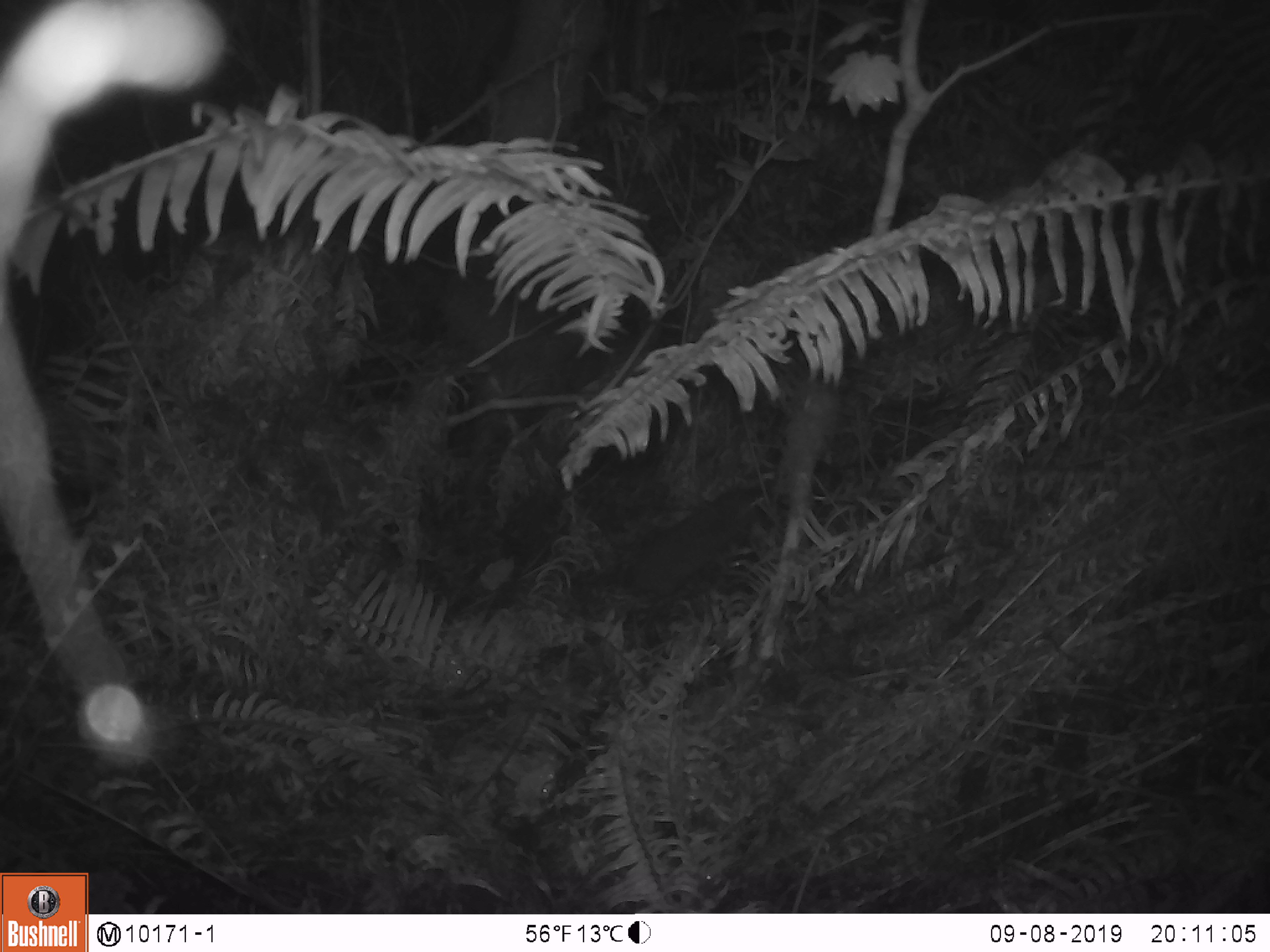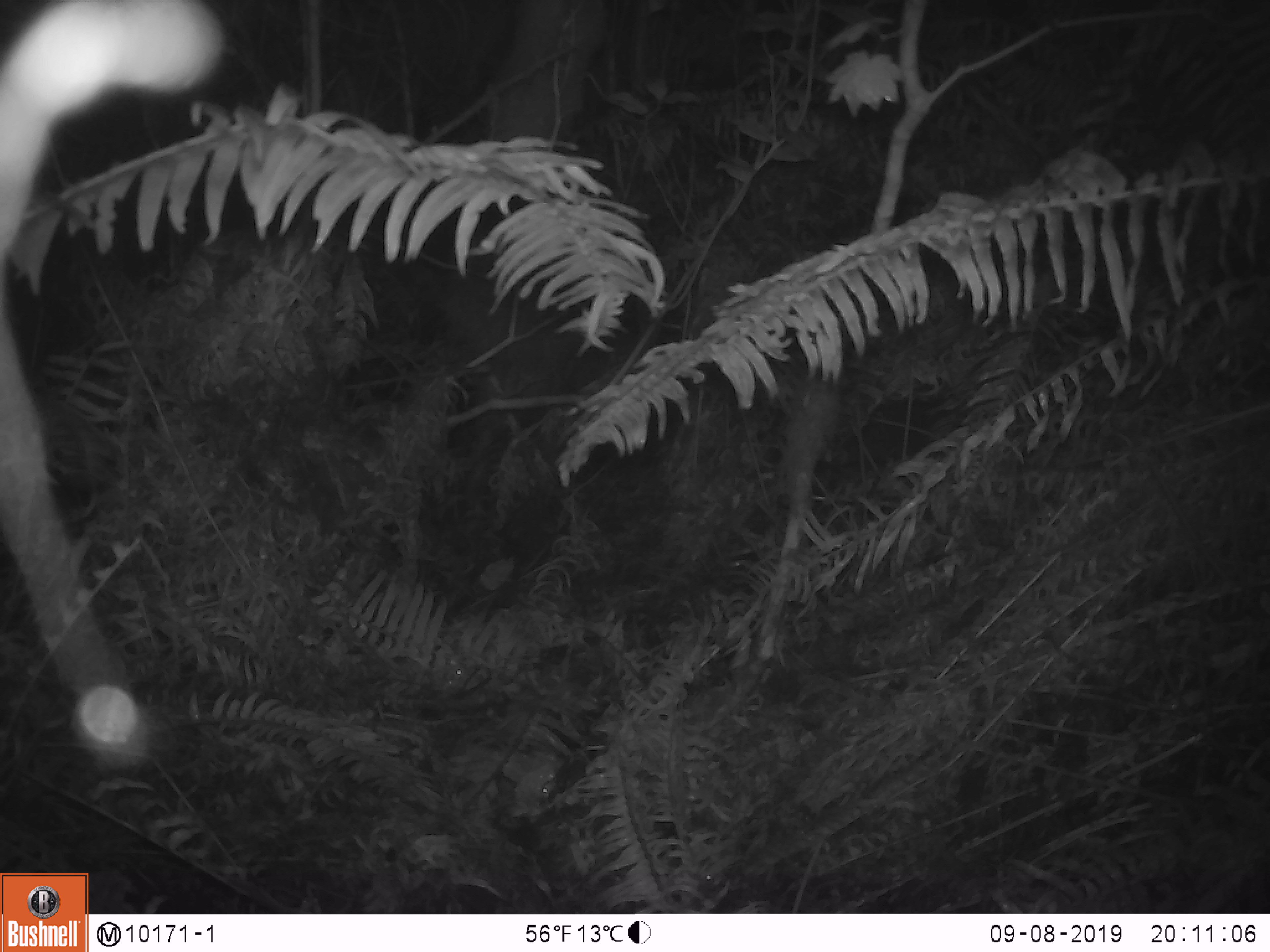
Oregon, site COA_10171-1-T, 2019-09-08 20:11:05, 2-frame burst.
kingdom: Animalia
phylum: Chordata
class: Mammalia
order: Rodentia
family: Aplodontiidae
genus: Aplodontia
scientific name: Aplodontia rufa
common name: mountain beaver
Mountain beaver (Aplodontia rufa).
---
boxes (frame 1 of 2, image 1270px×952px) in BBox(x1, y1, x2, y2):
mountain beaver: BBox(624, 484, 762, 597)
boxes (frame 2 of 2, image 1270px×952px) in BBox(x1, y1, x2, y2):
mountain beaver: BBox(843, 393, 939, 470)